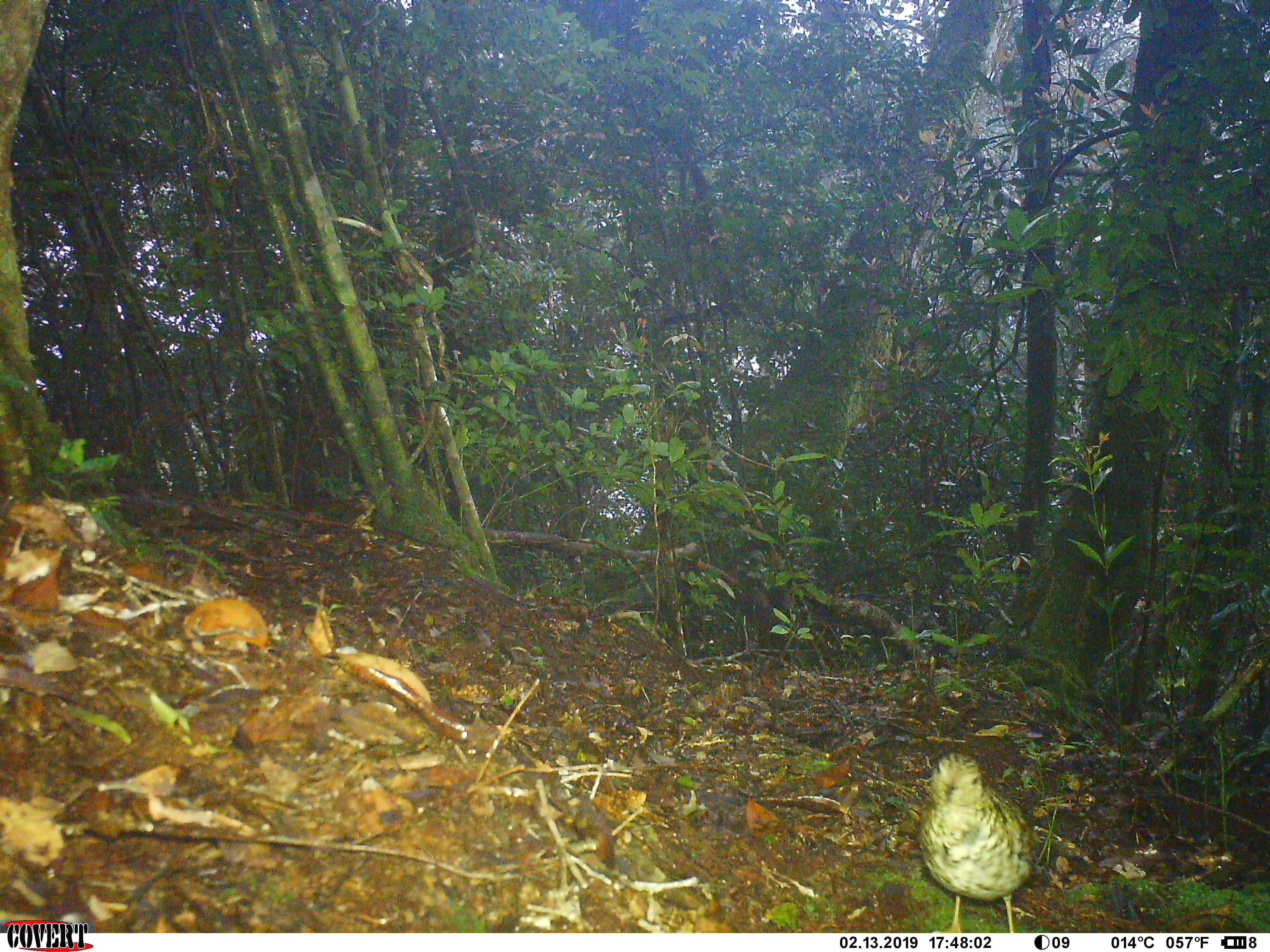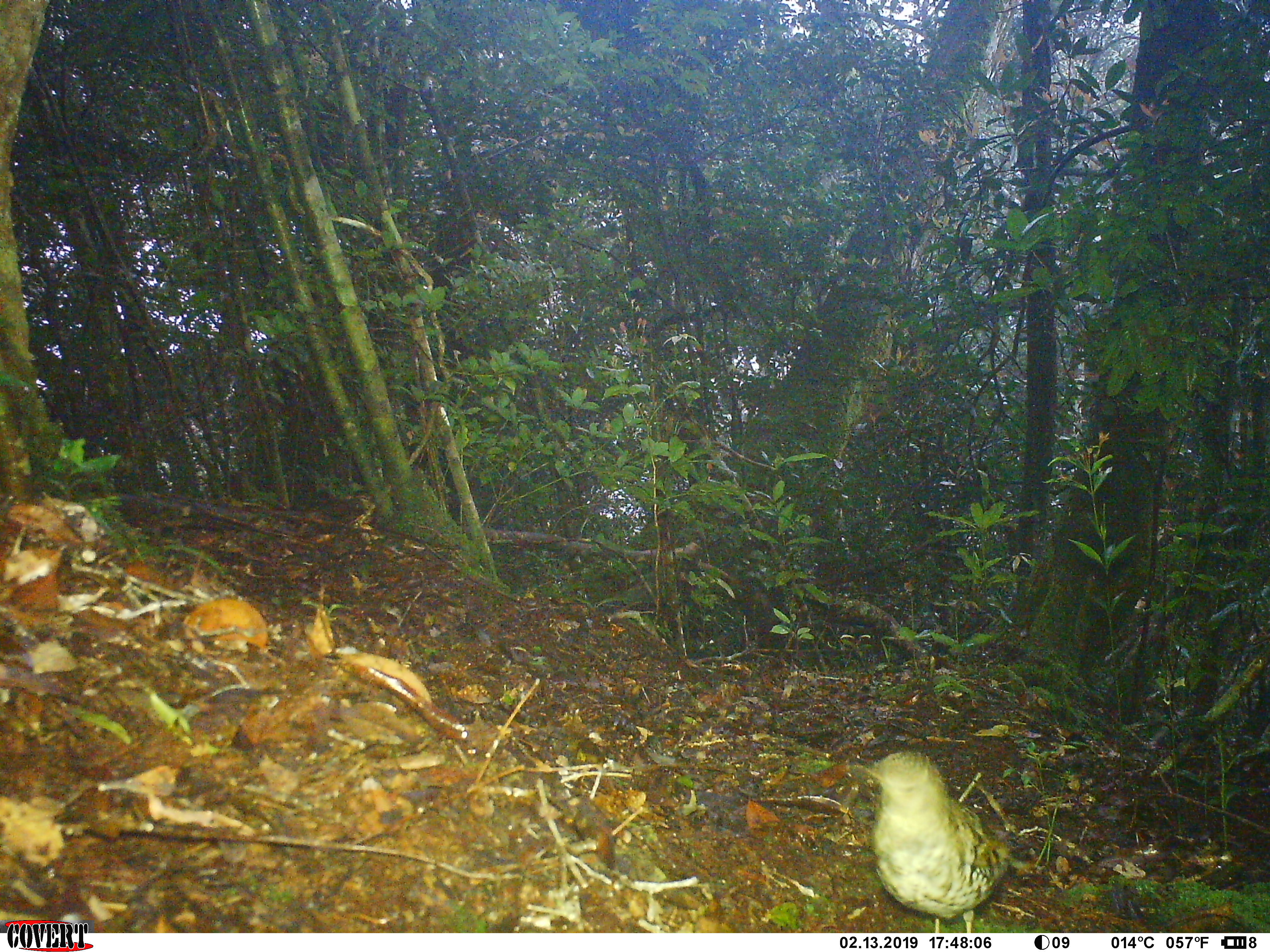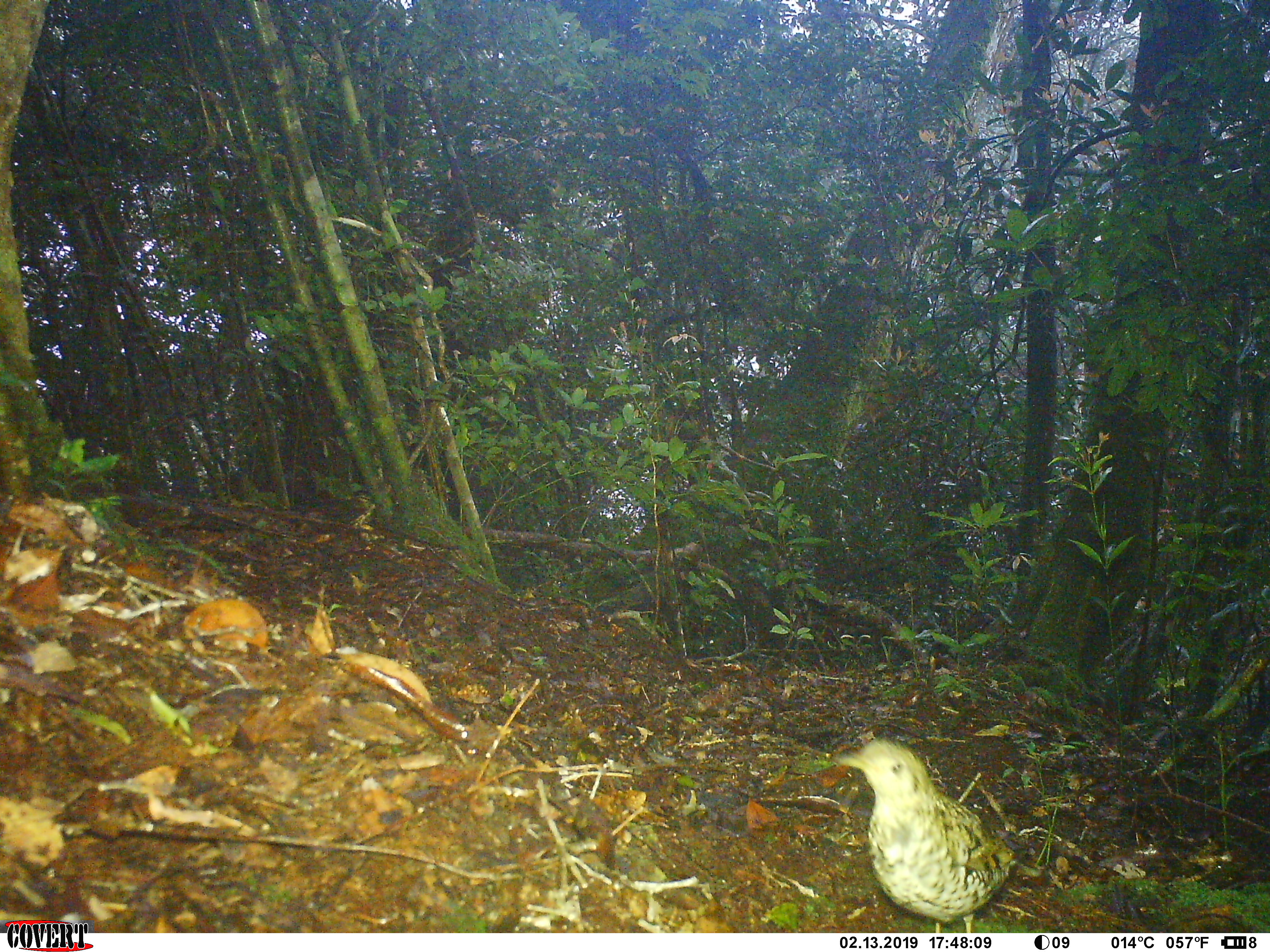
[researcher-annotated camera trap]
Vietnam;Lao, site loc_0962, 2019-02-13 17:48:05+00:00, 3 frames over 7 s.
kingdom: Animalia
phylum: Chordata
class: Aves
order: Passeriformes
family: Turdidae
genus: Zoothera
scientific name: Zoothera dauma dauma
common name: scaly thrush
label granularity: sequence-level